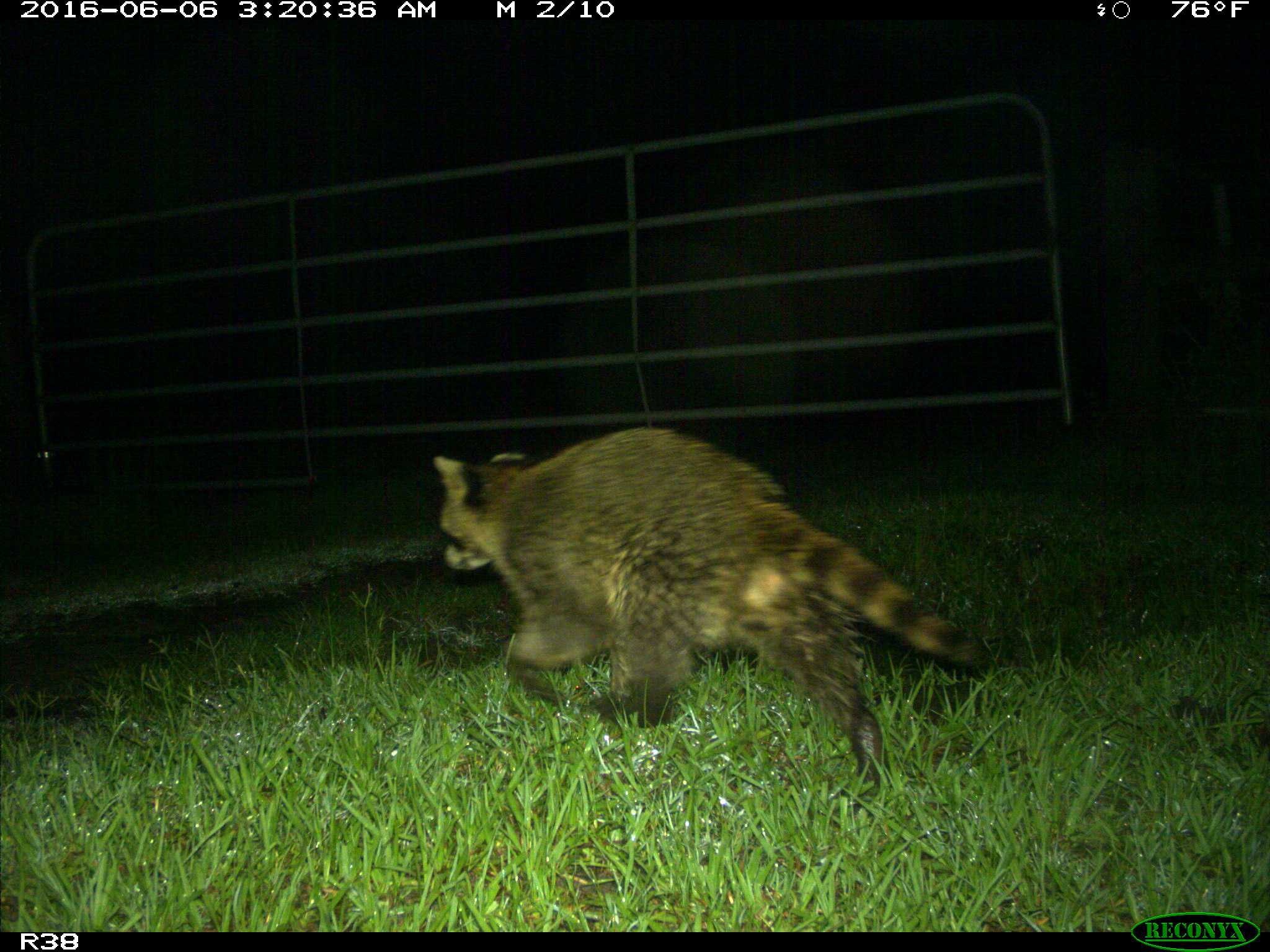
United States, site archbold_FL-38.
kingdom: Animalia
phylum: Chordata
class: Mammalia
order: Carnivora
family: Procyonidae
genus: Procyon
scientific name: Procyon lotor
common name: common raccoon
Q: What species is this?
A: Procyon lotor (common raccoon).